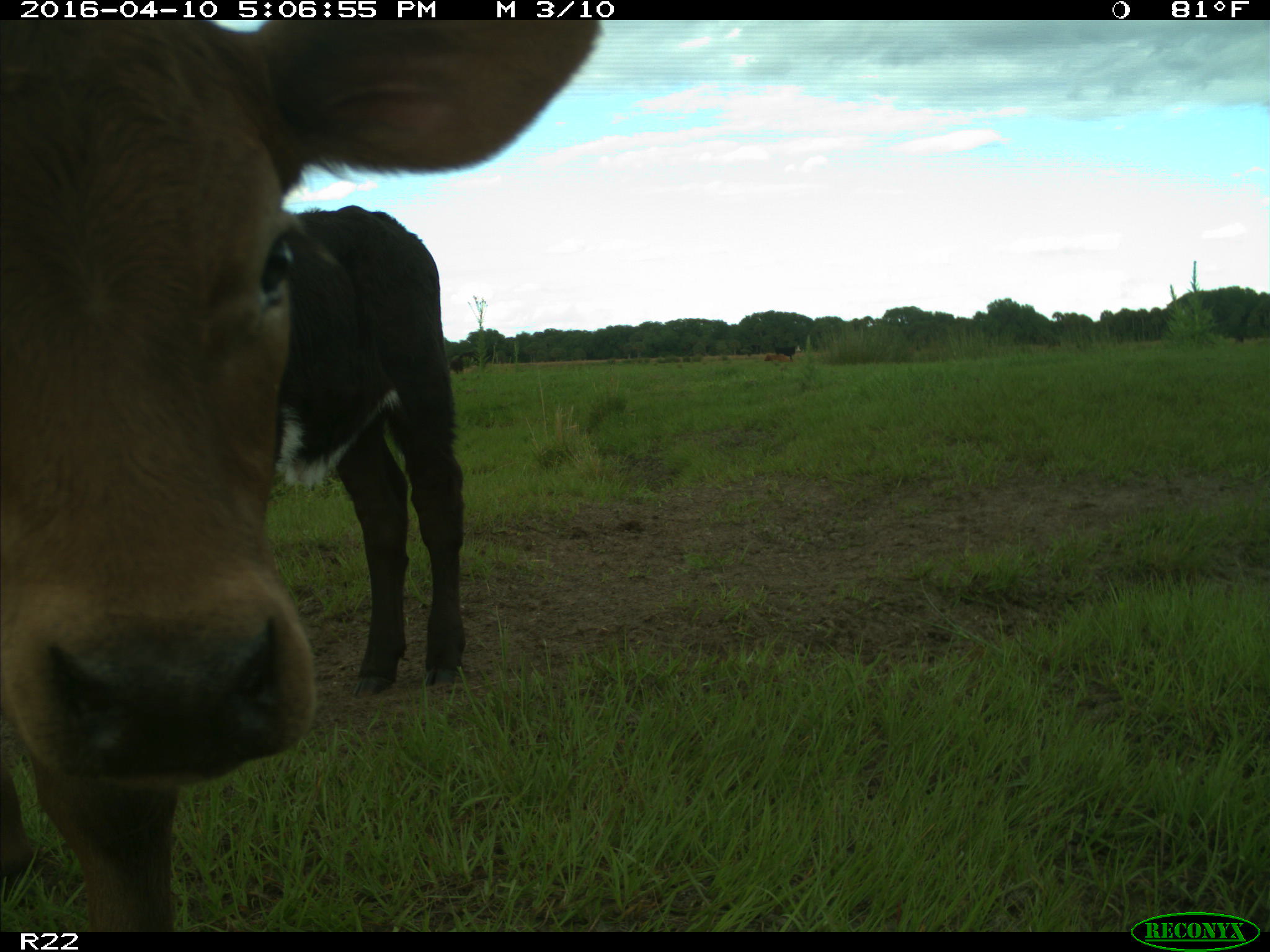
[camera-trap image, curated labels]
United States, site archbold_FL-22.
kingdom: Animalia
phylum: Chordata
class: Mammalia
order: Artiodactyla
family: Bovidae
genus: Bos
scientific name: Bos taurus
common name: domestic cow